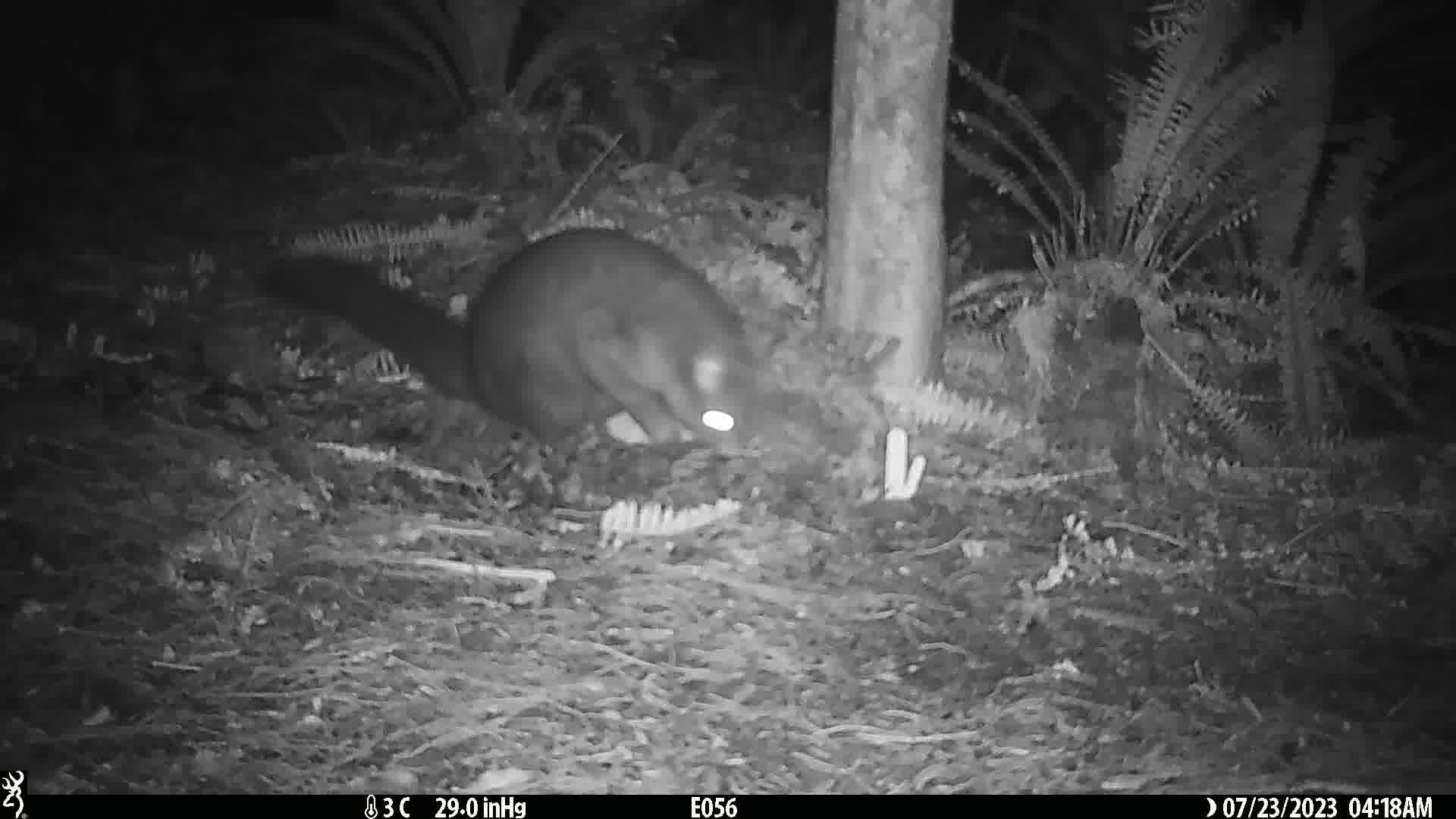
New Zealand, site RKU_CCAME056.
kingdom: Animalia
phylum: Chordata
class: Mammalia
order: Diprotodontia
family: Phalangeridae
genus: Trichosurus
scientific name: Trichosurus vulpecula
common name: common brushtail possum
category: possum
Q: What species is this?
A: Possum (common brushtail possum) (Trichosurus vulpecula).